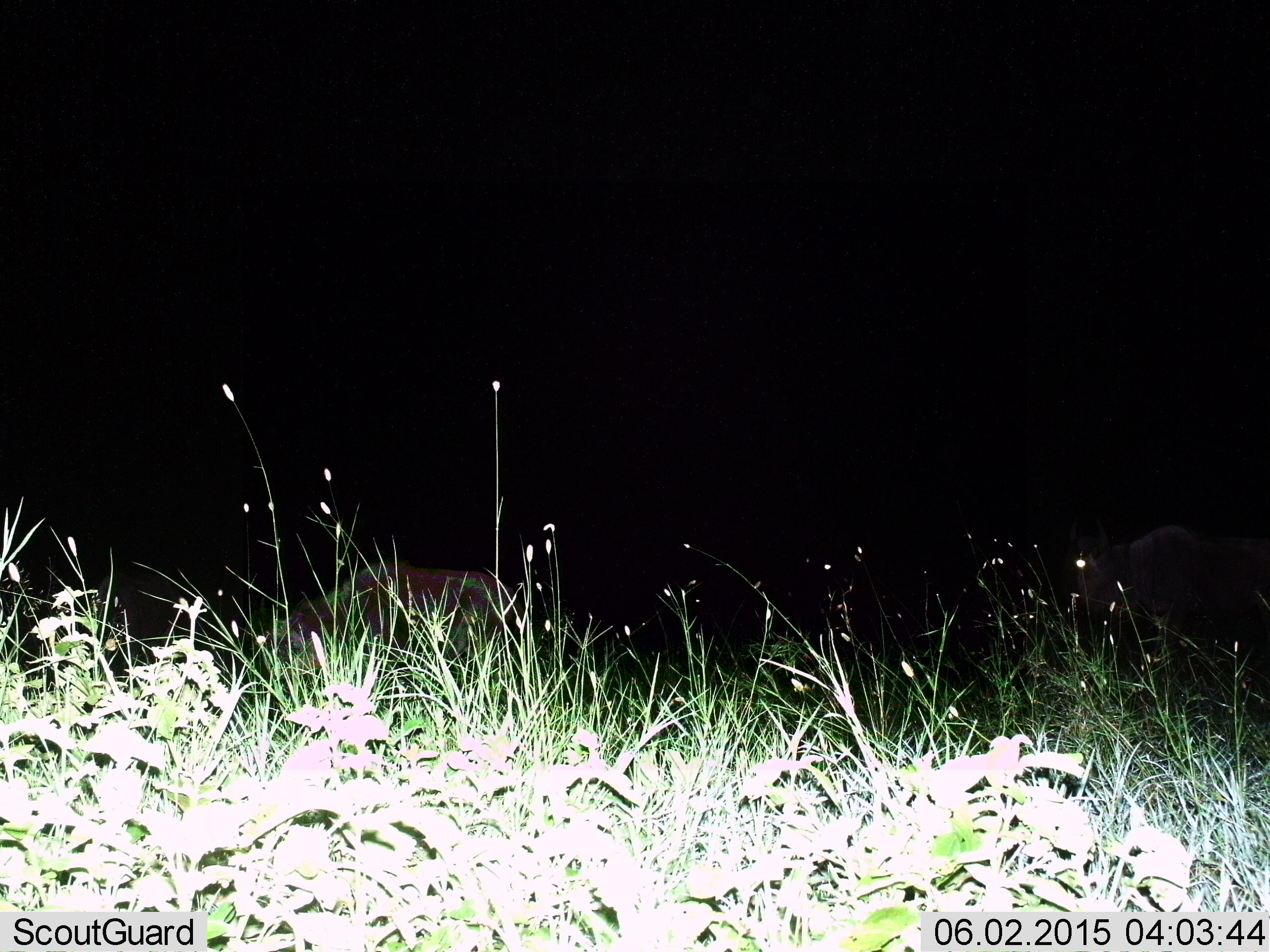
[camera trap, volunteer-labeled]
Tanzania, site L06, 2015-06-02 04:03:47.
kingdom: Animalia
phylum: Chordata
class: Mammalia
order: Artiodactyla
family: Bovidae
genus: Connochaetes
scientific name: Connochaetes taurinus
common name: blue wildebeest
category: wildebeest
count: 2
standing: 50%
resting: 0%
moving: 38%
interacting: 0%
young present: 0%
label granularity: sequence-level